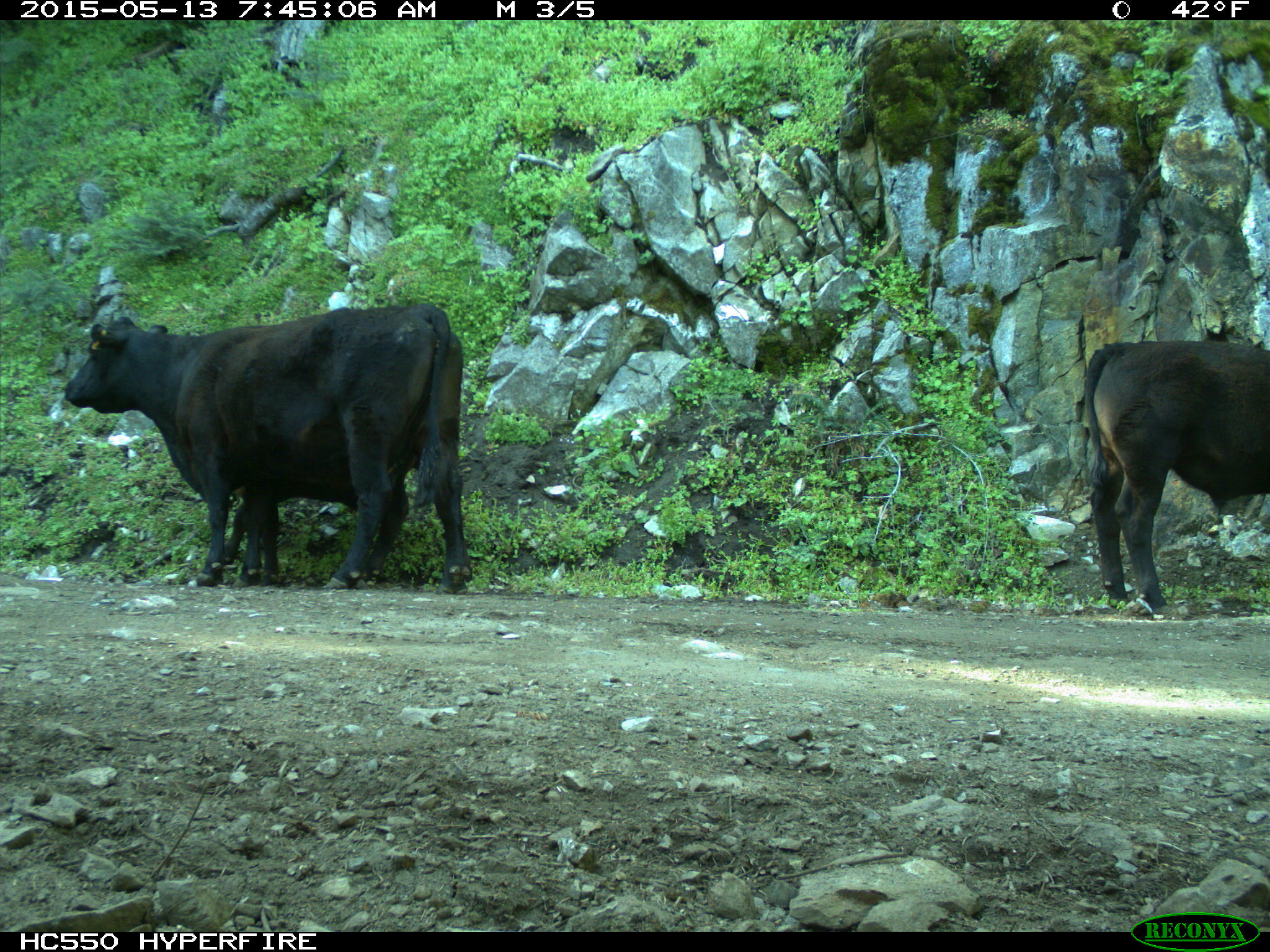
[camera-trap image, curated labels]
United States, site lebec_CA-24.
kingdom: Animalia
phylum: Chordata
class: Mammalia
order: Artiodactyla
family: Bovidae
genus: Bos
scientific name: Bos taurus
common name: domestic cow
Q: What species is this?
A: Bos taurus (domestic cow).